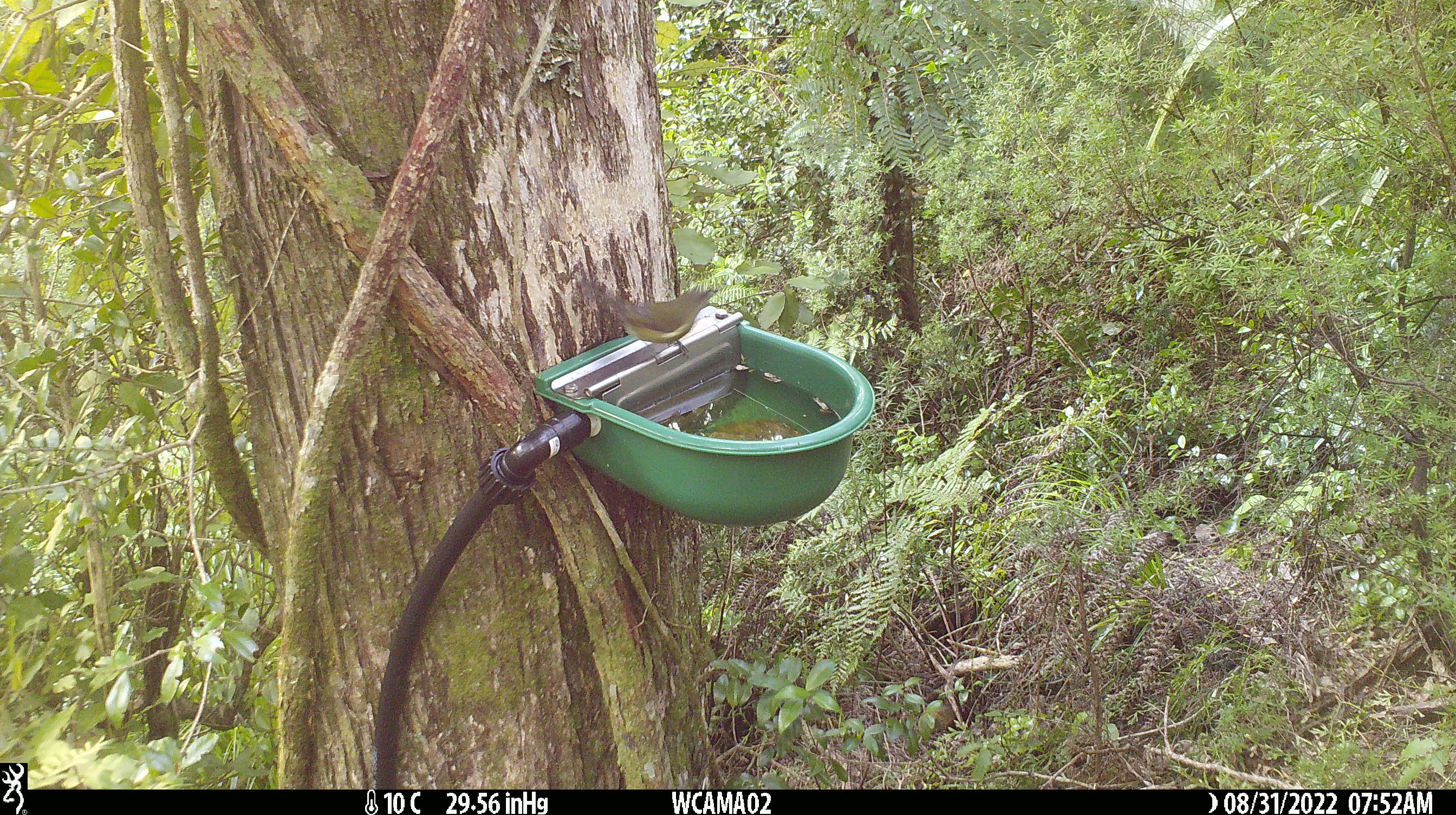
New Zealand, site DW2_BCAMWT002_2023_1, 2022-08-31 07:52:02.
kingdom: Animalia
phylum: Chordata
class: Aves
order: Passeriformes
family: Meliphagidae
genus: Anthornis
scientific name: Anthornis melanura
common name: new zealand bellbird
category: bellbird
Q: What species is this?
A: Bellbird (new zealand bellbird) (Anthornis melanura).